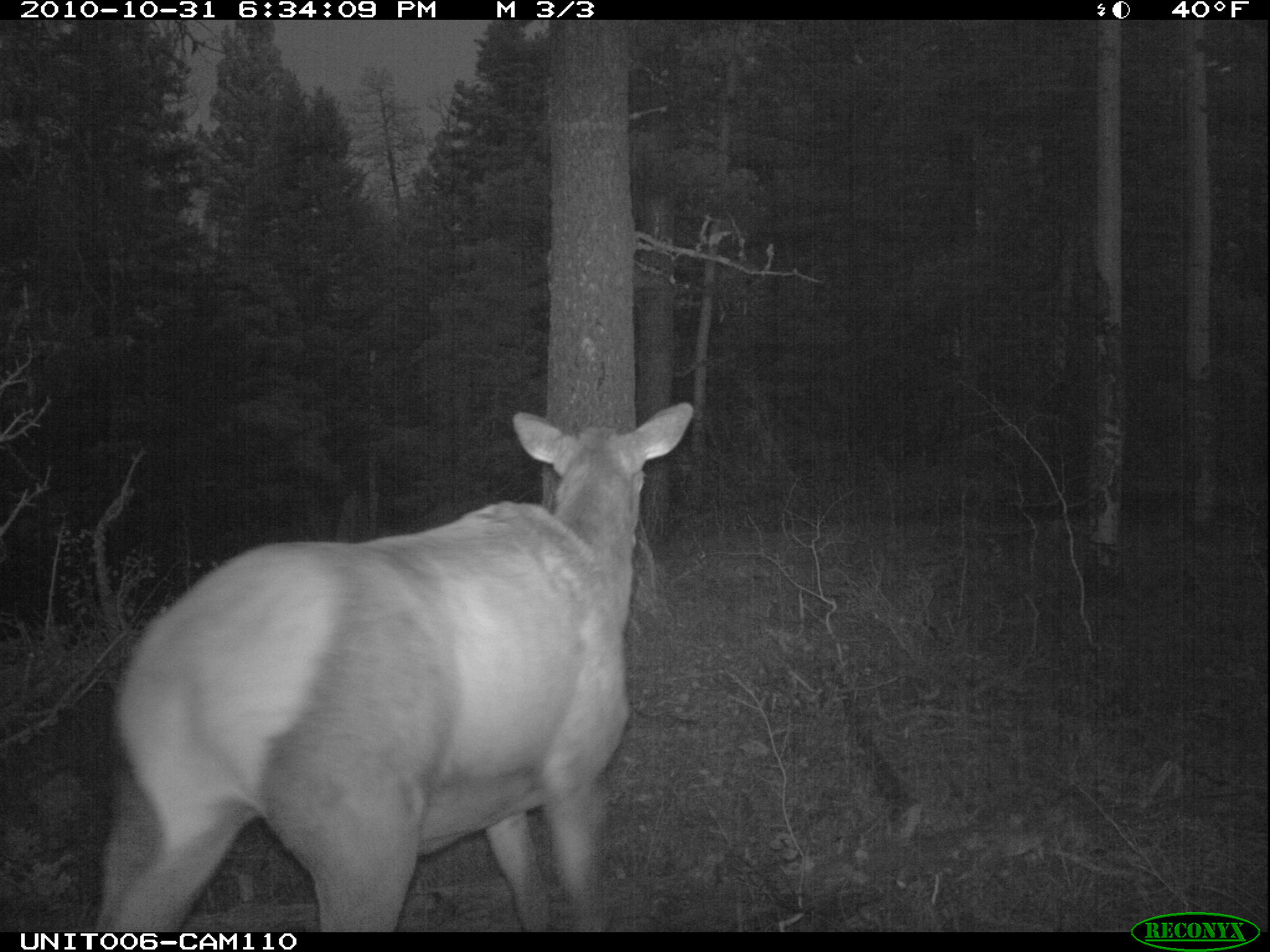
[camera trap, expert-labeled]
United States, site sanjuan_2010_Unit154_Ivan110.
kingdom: Animalia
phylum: Chordata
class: Mammalia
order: Artiodactyla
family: Cervidae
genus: Cervus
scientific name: Cervus elaphus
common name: red deer